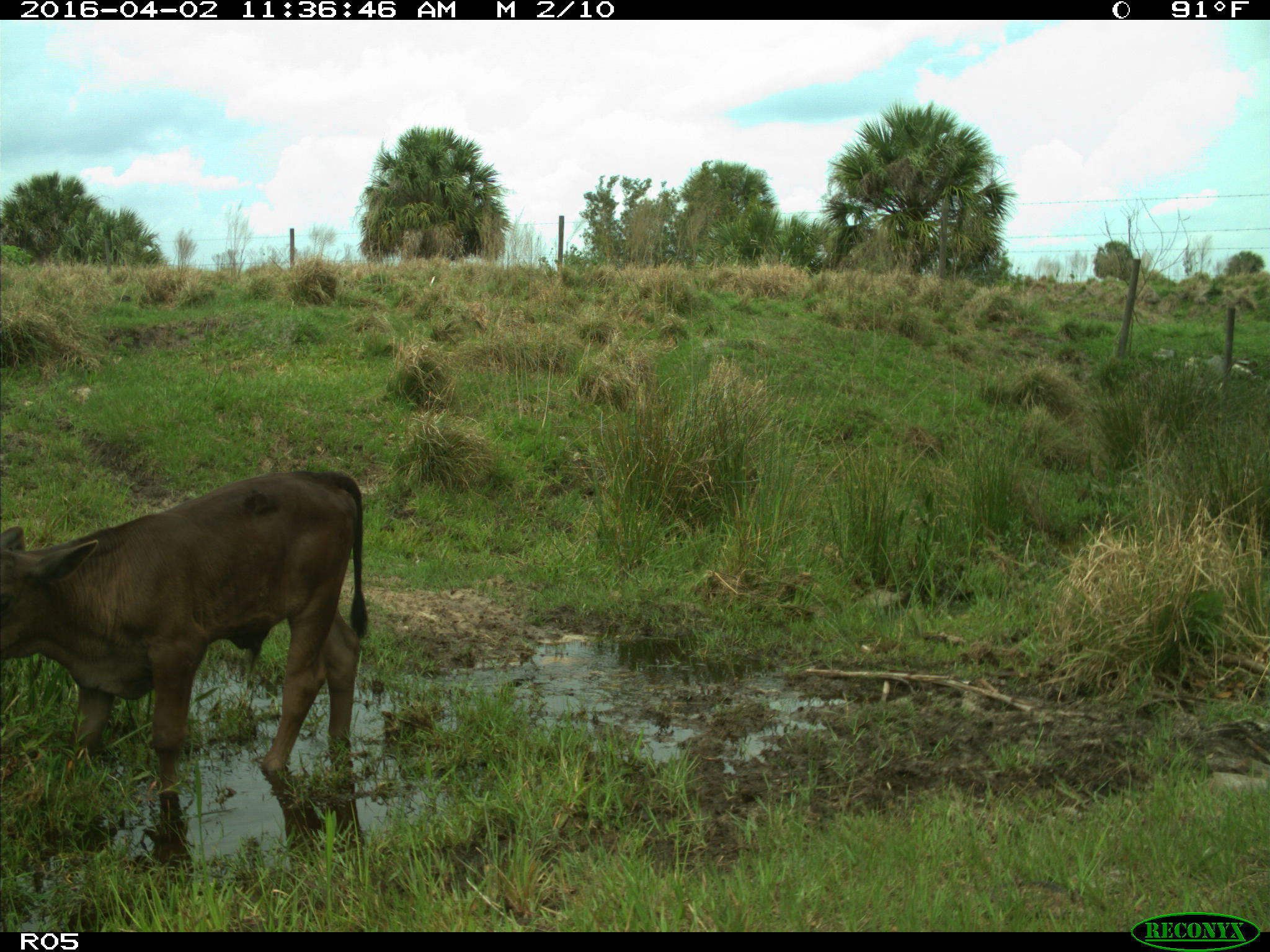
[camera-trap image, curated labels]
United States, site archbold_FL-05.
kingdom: Animalia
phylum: Chordata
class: Mammalia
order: Artiodactyla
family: Bovidae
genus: Bos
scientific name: Bos taurus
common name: domestic cow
Bos taurus (domestic cow).